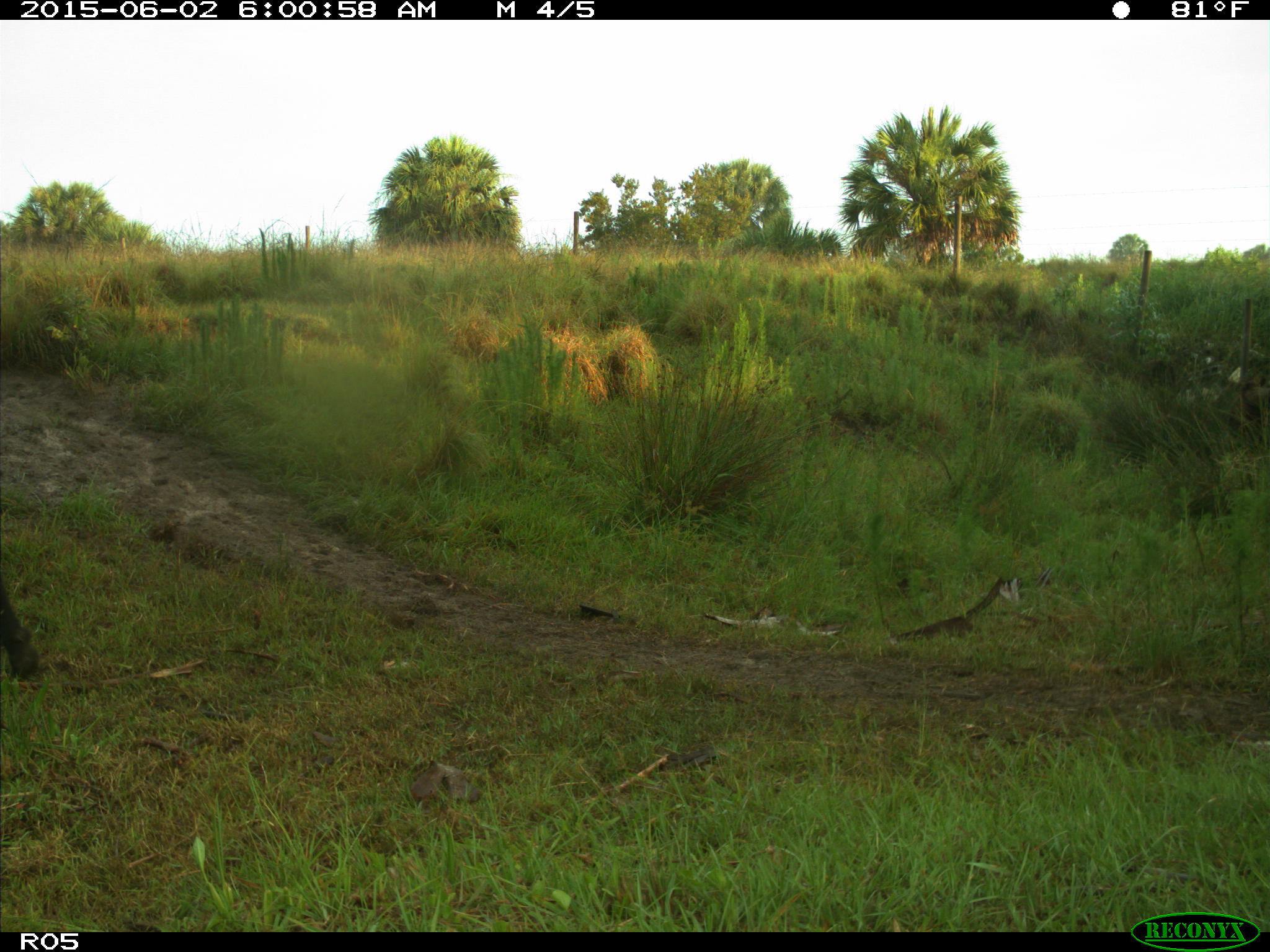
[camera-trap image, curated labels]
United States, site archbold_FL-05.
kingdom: Animalia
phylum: Chordata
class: Mammalia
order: Artiodactyla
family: Bovidae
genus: Bos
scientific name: Bos taurus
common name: domestic cow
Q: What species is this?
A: Bos taurus (domestic cow).